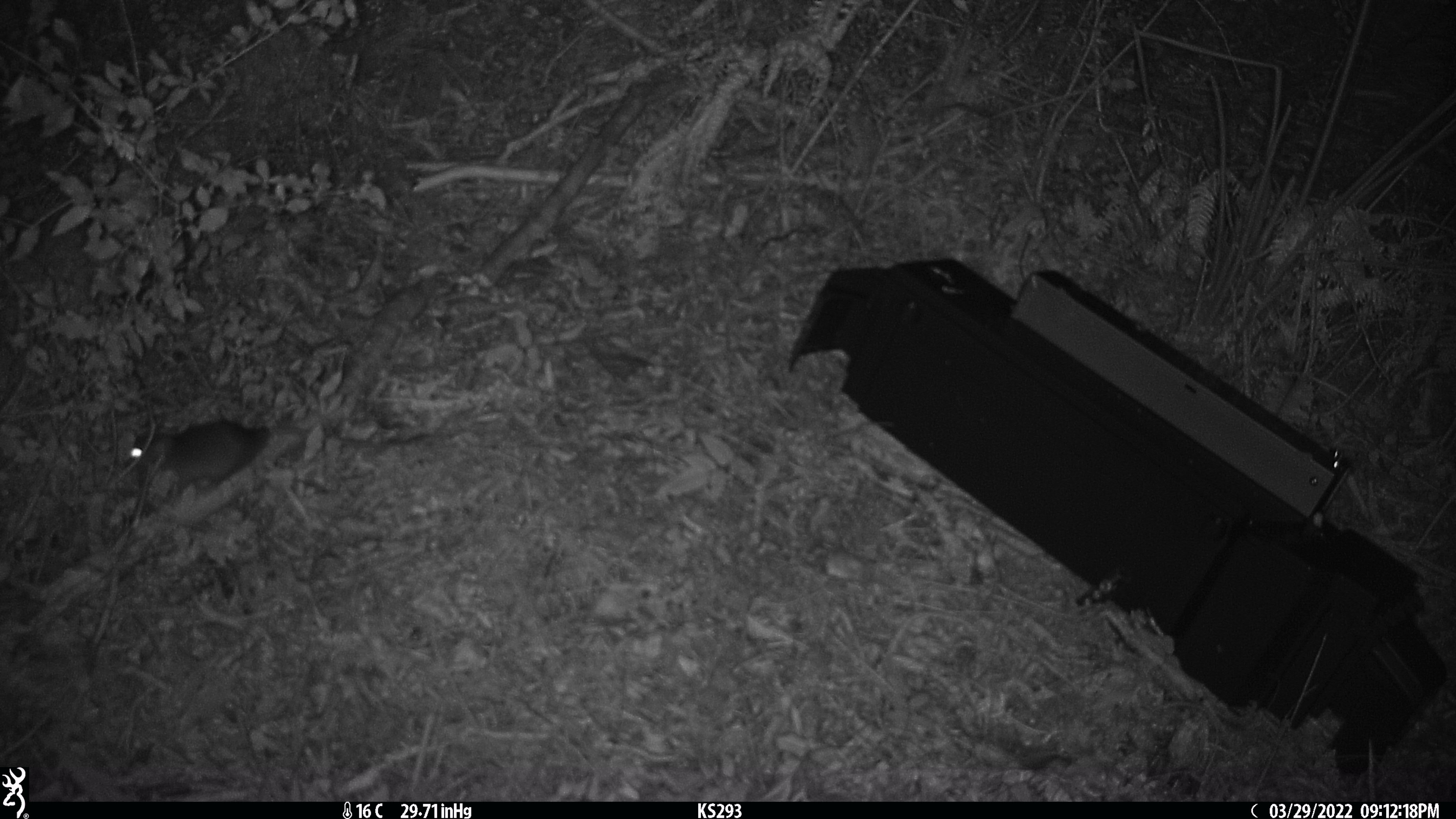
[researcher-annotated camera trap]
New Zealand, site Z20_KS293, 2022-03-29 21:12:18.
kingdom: Animalia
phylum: Chordata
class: Mammalia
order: Rodentia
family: Muridae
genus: Rattus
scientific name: Rattus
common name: rat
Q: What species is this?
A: Rat (Rattus).